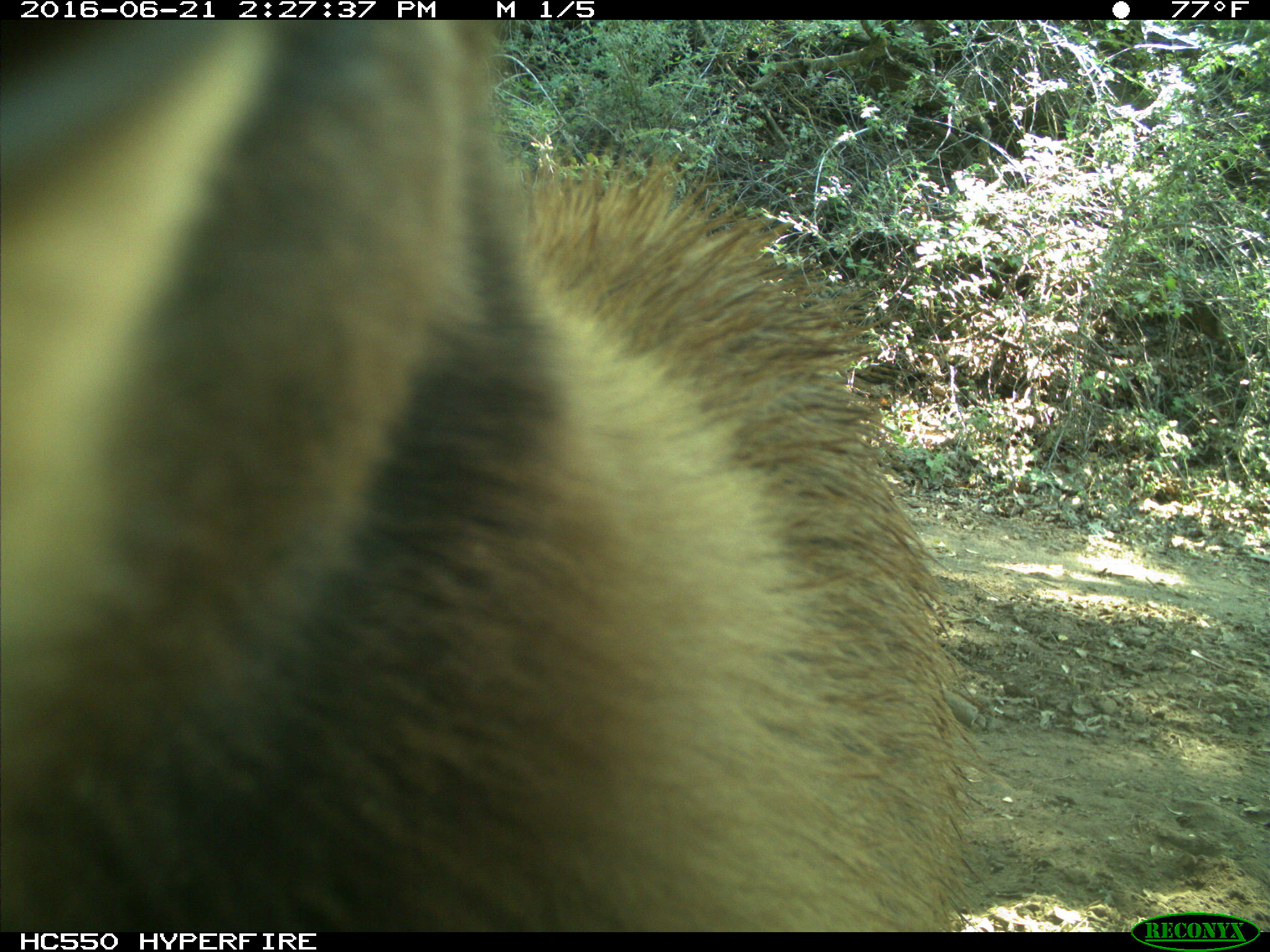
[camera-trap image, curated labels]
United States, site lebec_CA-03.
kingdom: Animalia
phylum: Chordata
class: Mammalia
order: Carnivora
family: Ursidae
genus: Ursus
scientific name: Ursus americanus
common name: american black bear